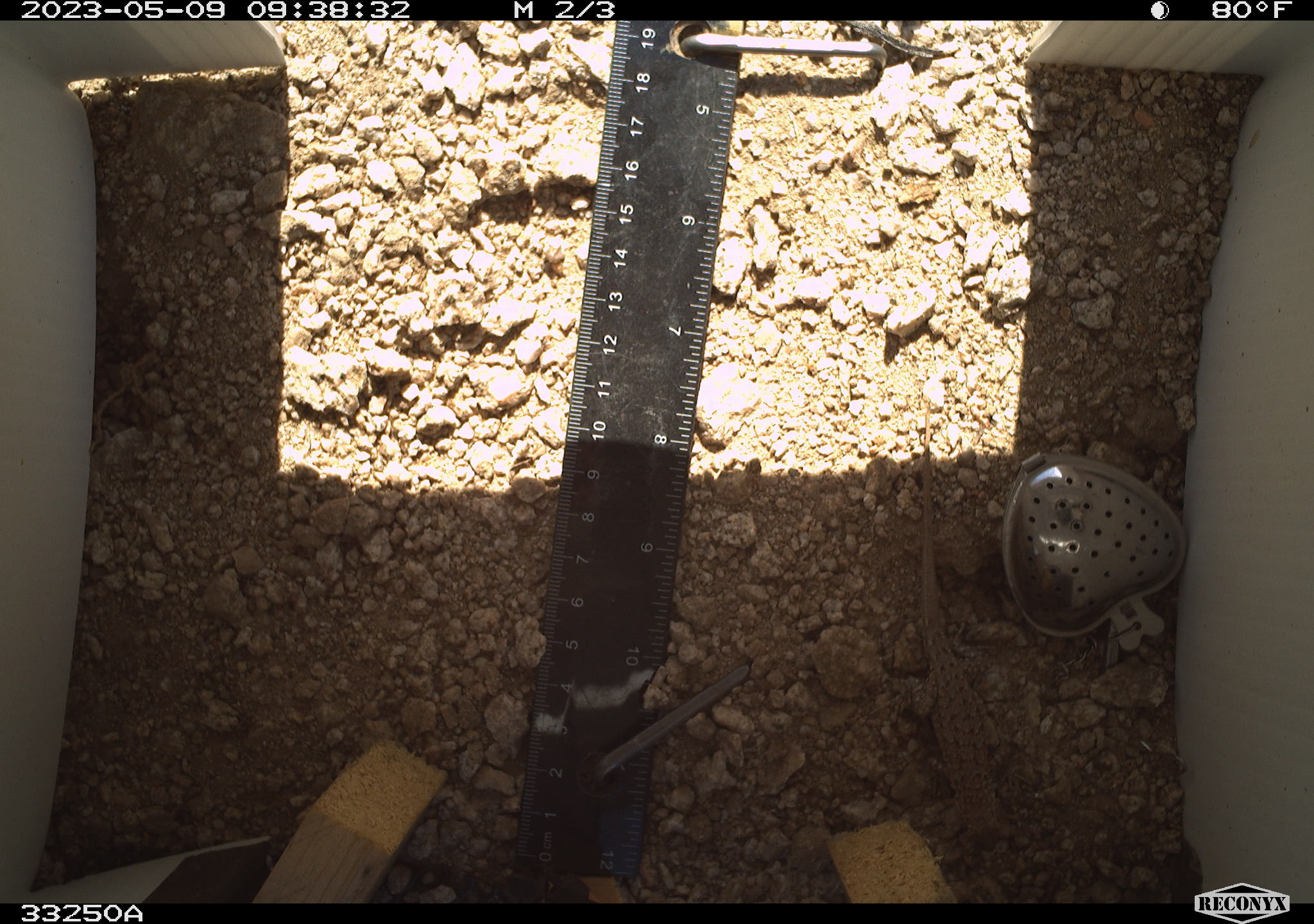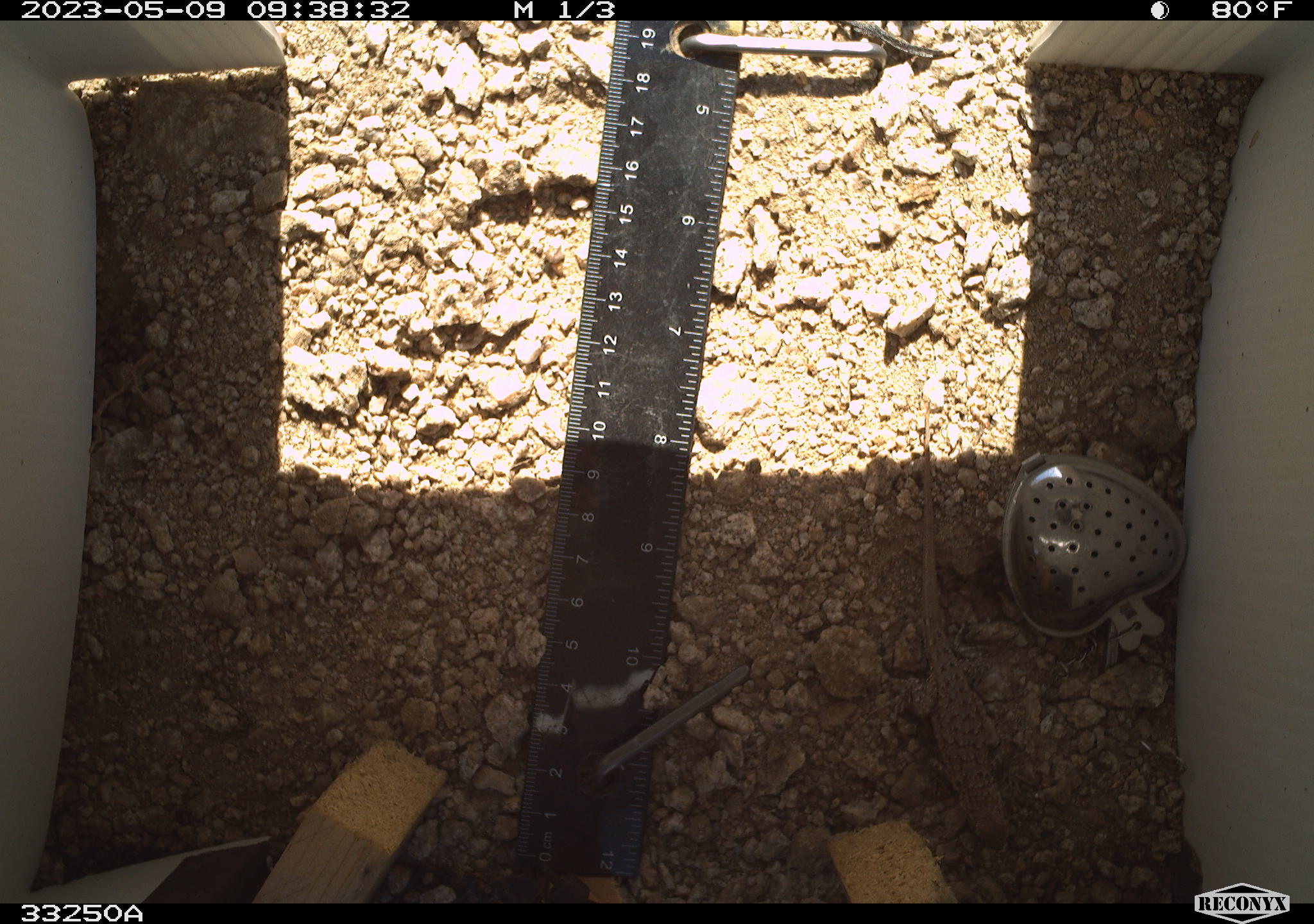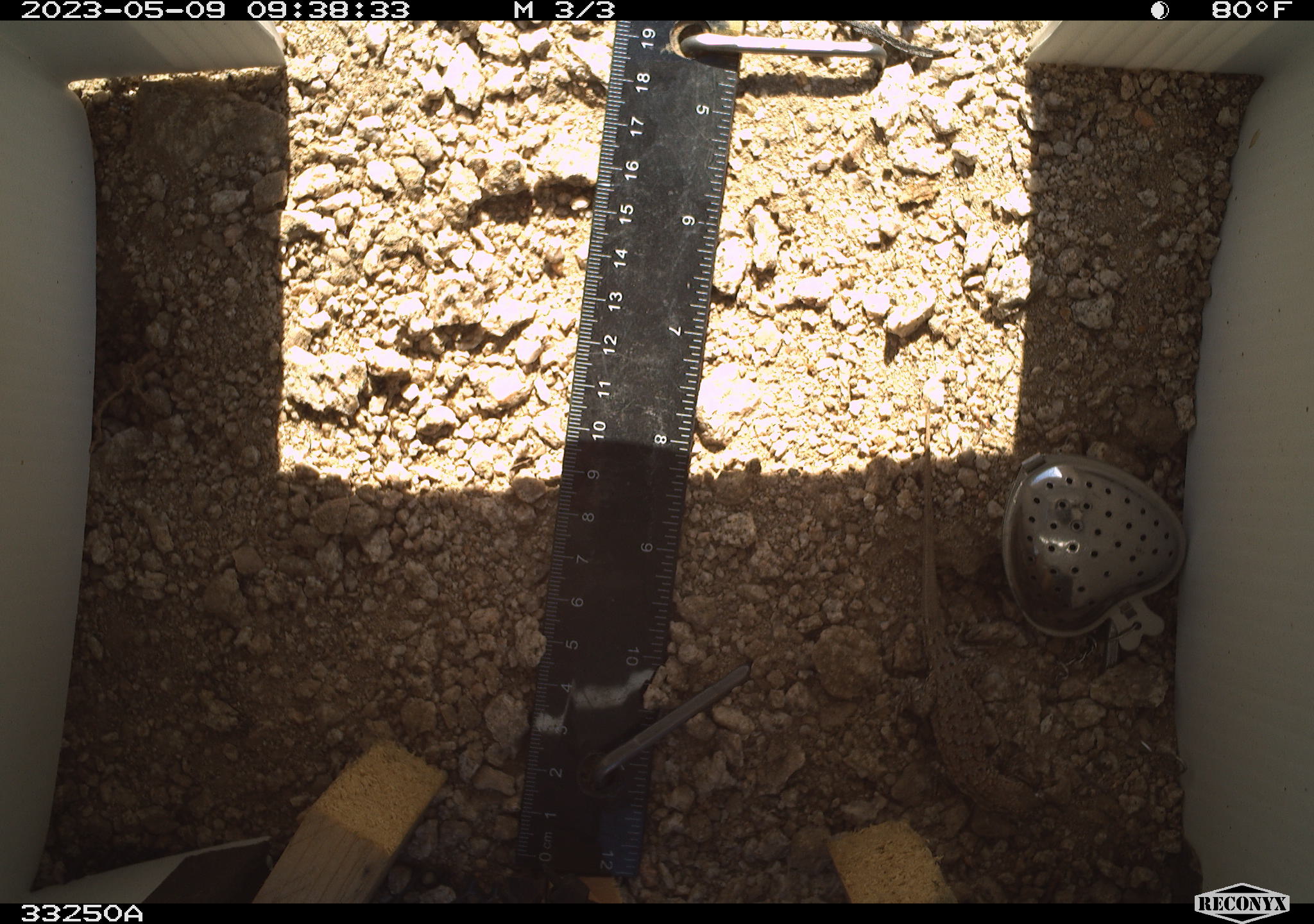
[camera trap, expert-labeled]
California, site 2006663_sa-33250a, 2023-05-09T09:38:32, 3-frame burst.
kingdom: Animalia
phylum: Chordata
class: Reptilia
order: Squamata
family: Phrynosomatidae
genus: Sceloporus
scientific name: Sceloporus graciosus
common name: common sagebrush lizard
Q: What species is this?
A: Common sagebrush lizard (Sceloporus graciosus).